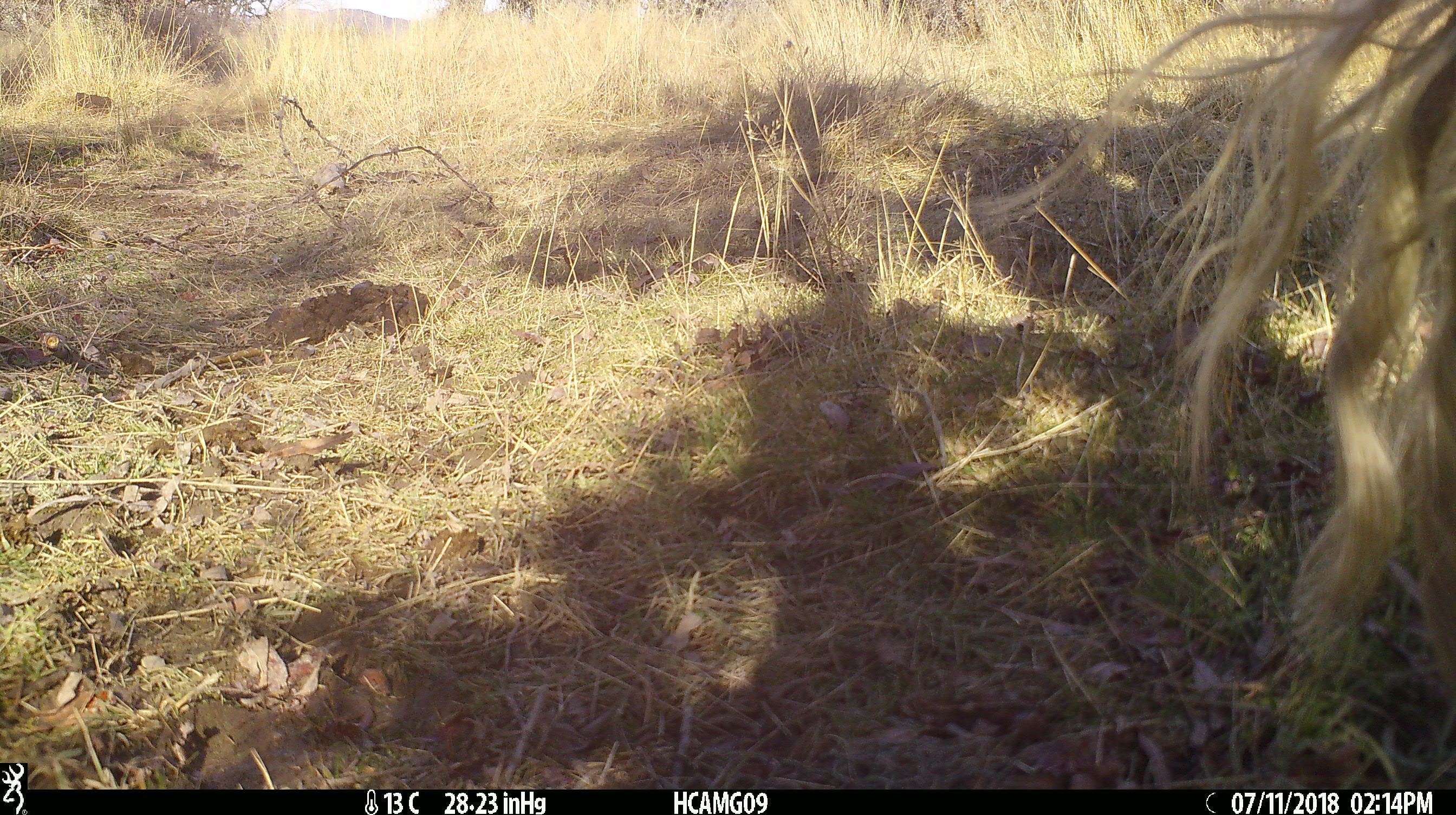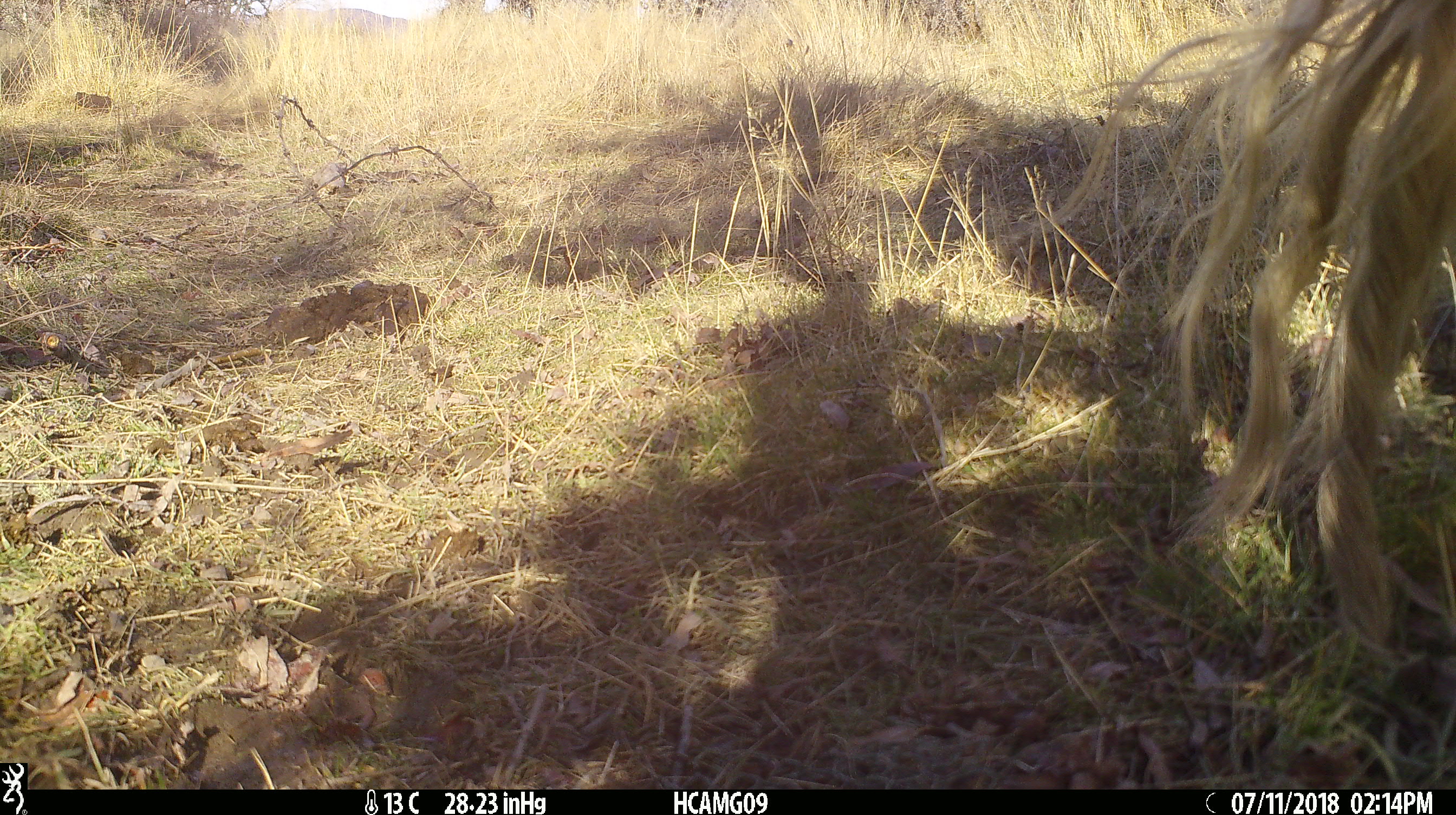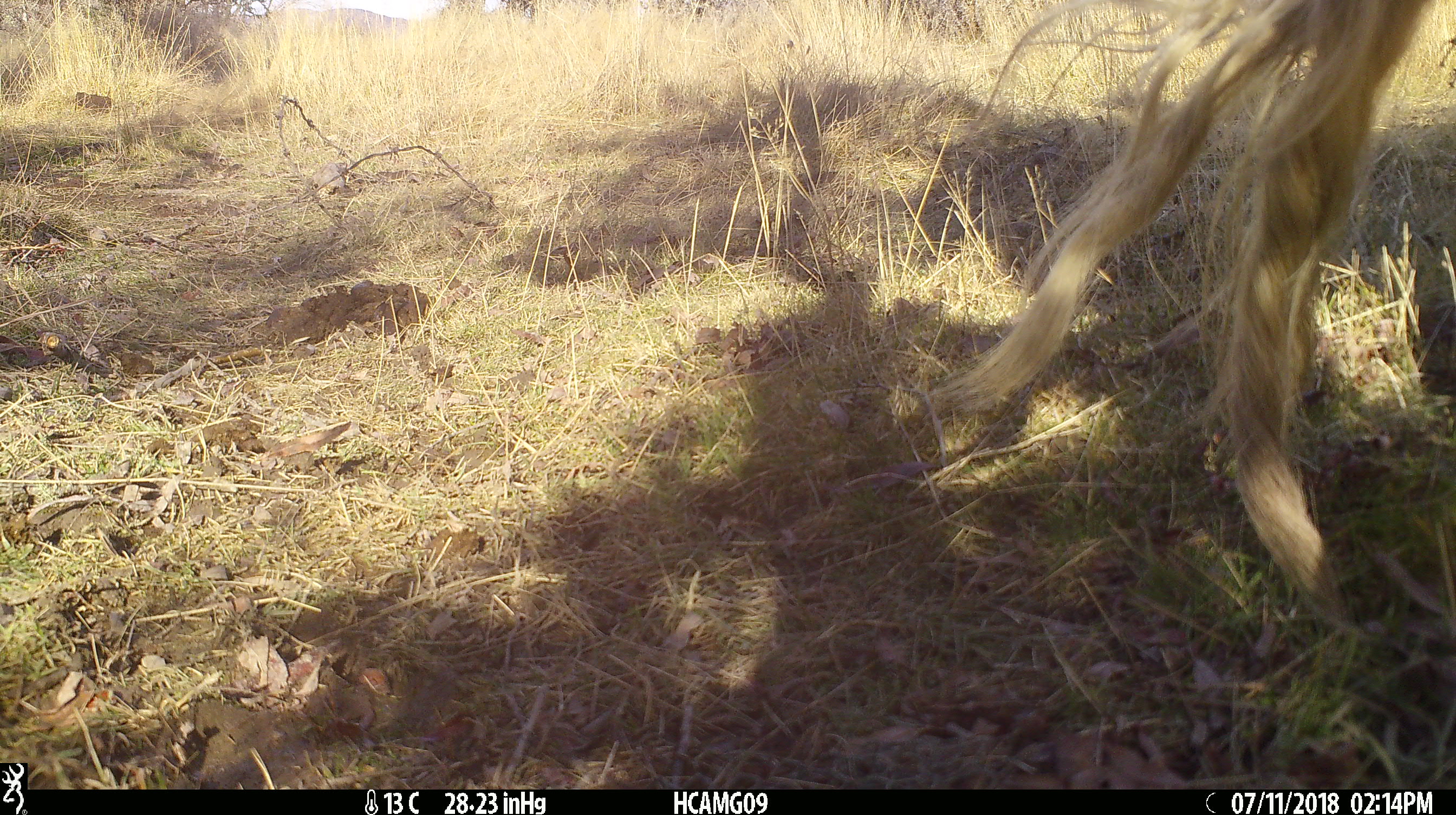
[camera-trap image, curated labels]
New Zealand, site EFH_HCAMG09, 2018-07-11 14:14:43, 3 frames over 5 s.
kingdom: Animalia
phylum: Chordata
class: Mammalia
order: Artiodactyla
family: Bovidae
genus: Bos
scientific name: Bos taurus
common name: domestic cow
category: cow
Cow (domestic cow) (Bos taurus).